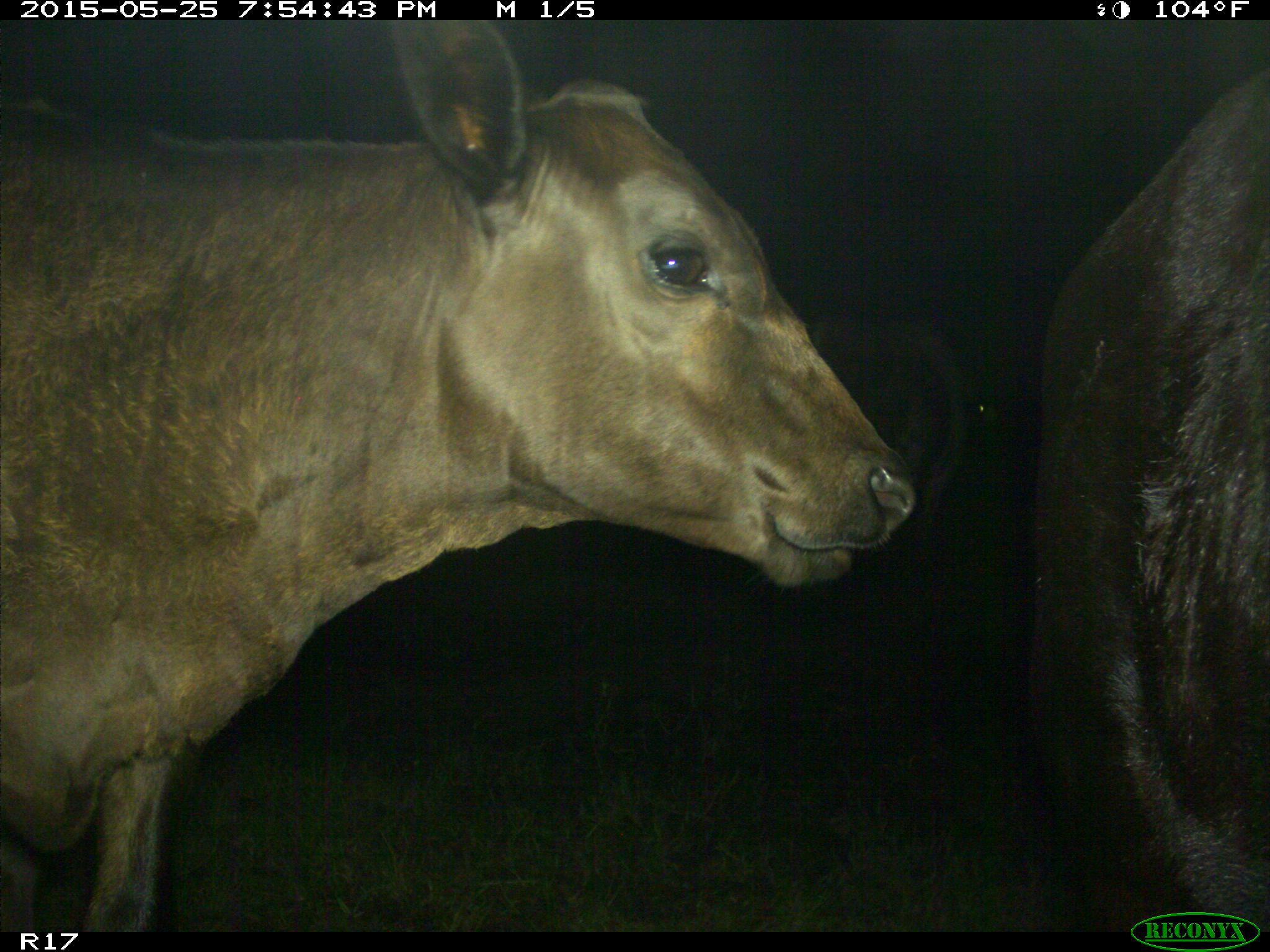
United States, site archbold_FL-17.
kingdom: Animalia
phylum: Chordata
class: Mammalia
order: Artiodactyla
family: Bovidae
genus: Bos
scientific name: Bos taurus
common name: domestic cow